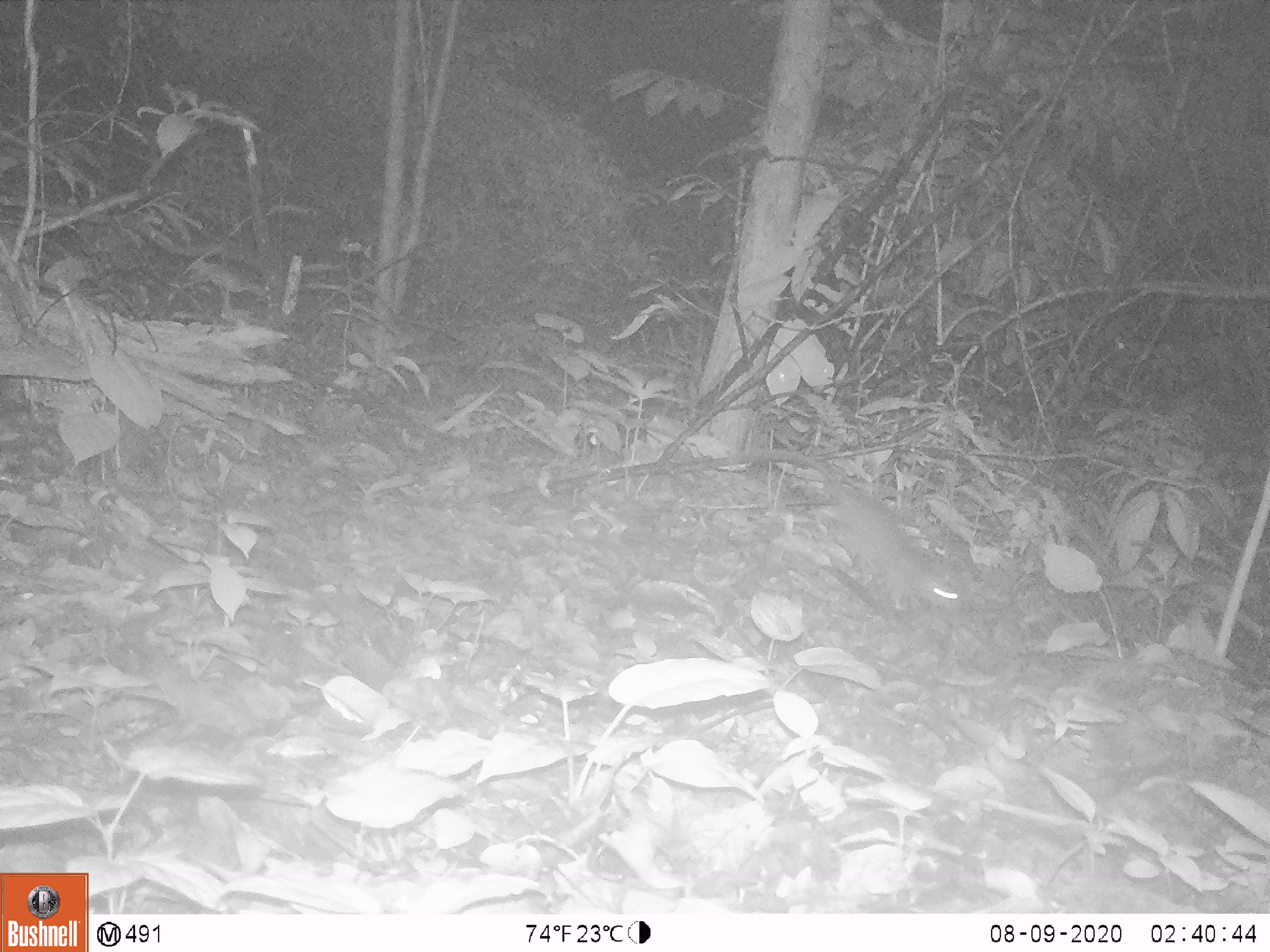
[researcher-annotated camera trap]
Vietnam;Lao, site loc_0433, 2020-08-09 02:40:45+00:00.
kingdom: Animalia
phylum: Chordata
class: Mammalia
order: Rodentia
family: Muridae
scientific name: Muridae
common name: old-world mice and rats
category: unidentified murid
Unidentified murid (old-world mice and rats) (Muridae). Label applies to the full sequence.